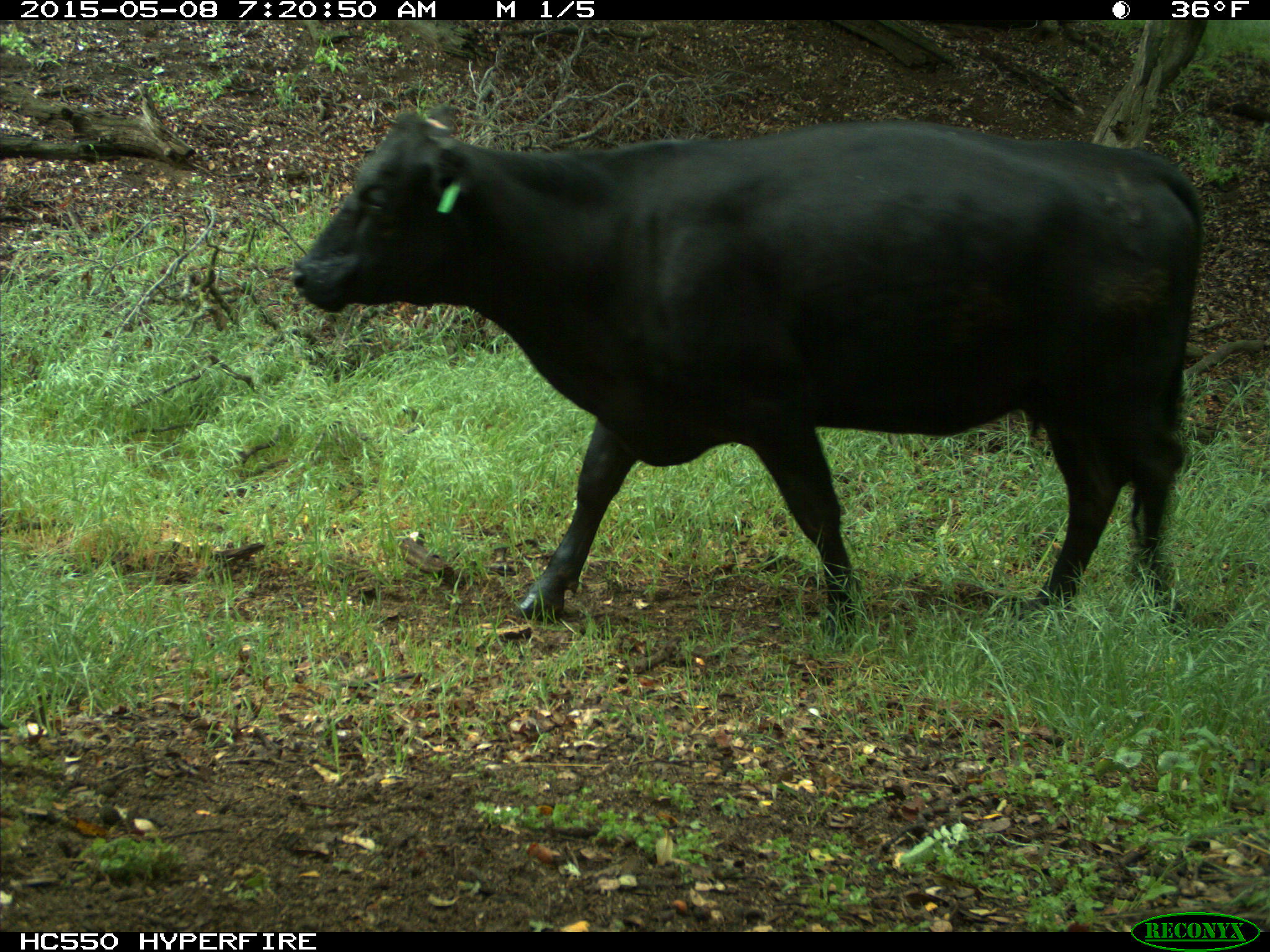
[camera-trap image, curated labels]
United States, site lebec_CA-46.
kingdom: Animalia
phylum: Chordata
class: Mammalia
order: Artiodactyla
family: Bovidae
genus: Bos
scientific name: Bos taurus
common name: domestic cow